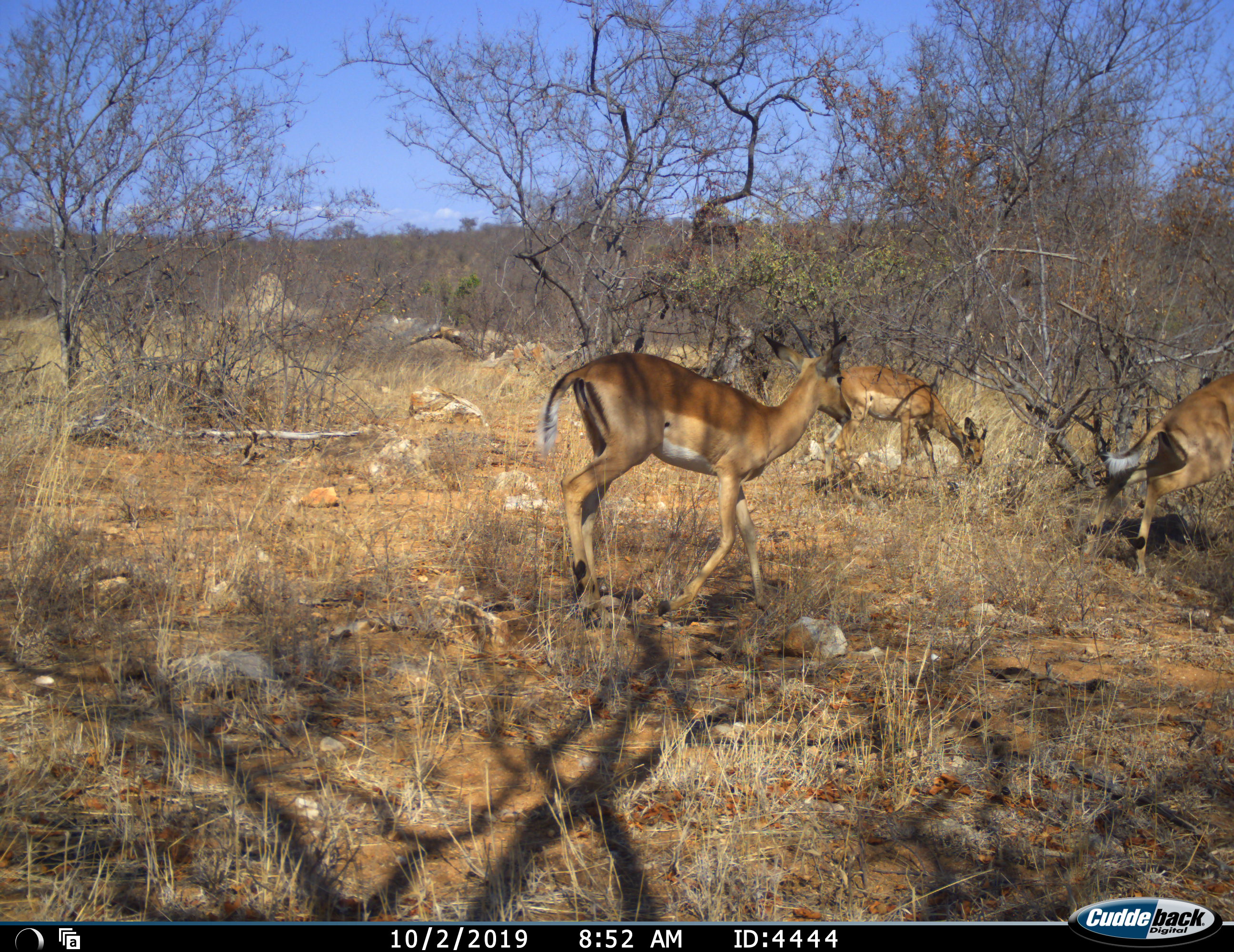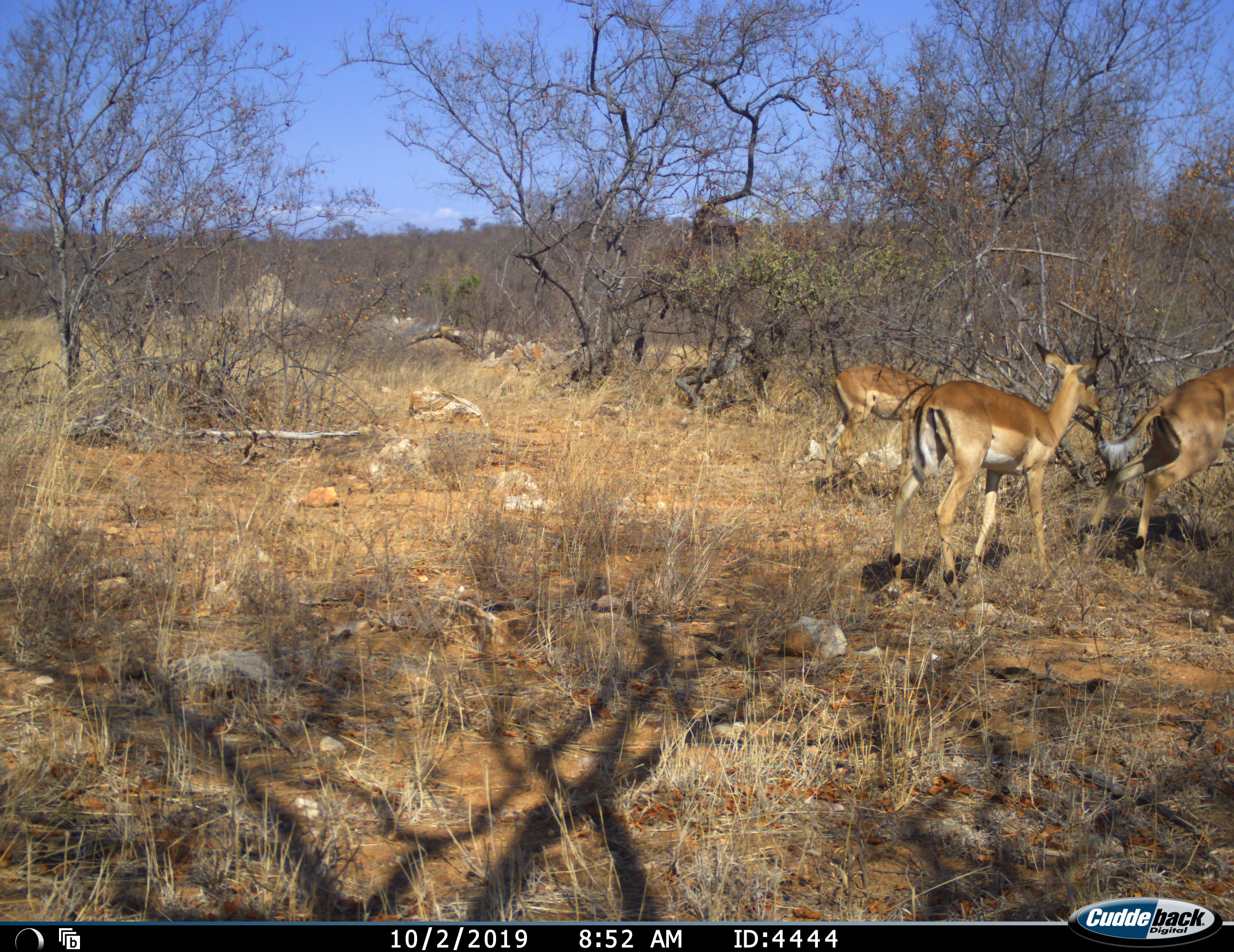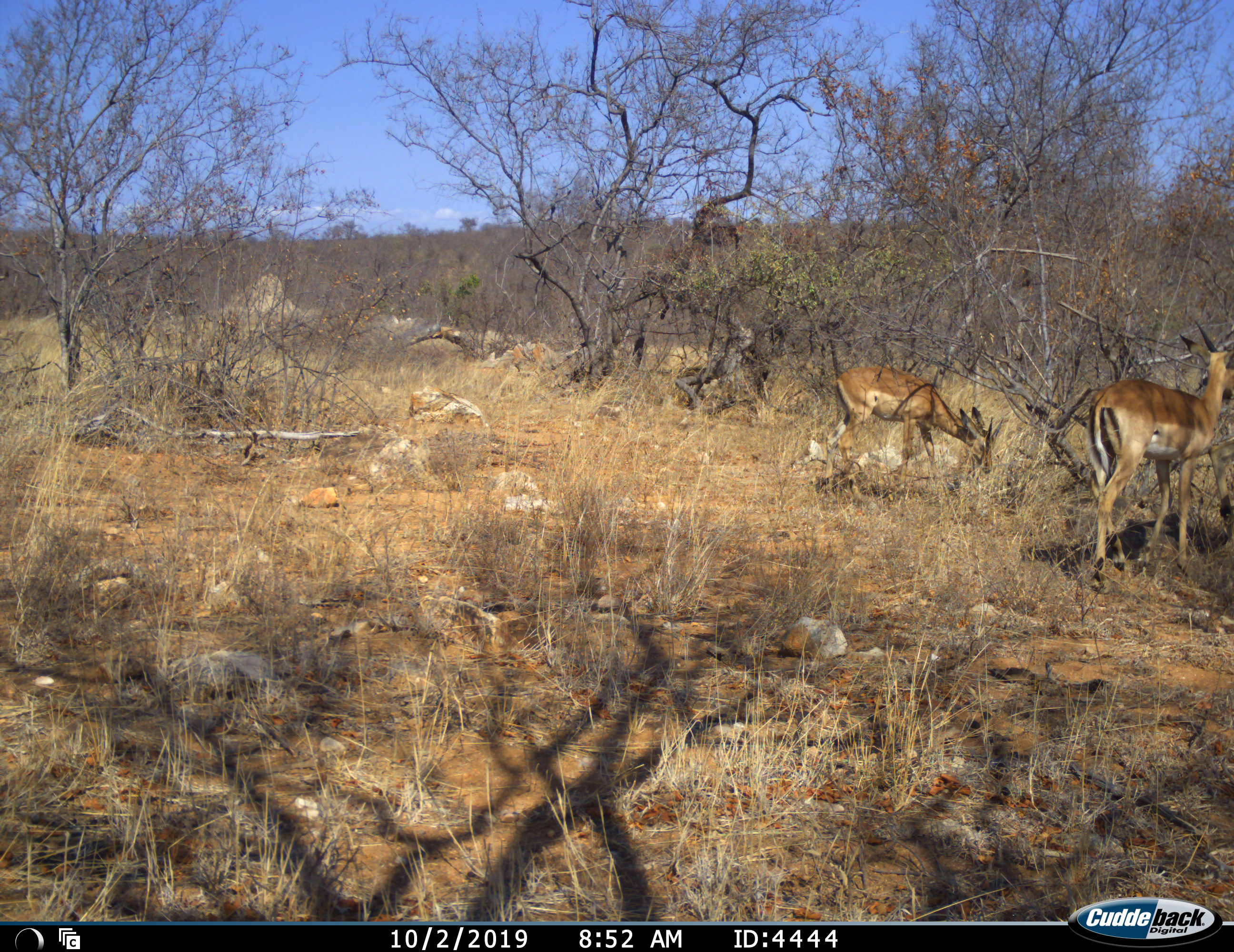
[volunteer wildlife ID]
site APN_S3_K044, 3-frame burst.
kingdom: Animalia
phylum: Chordata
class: Mammalia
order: Artiodactyla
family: Bovidae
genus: Aepyceros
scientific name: Aepyceros melampus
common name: impala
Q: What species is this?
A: Impala (Aepyceros melampus).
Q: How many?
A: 3.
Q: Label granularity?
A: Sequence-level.